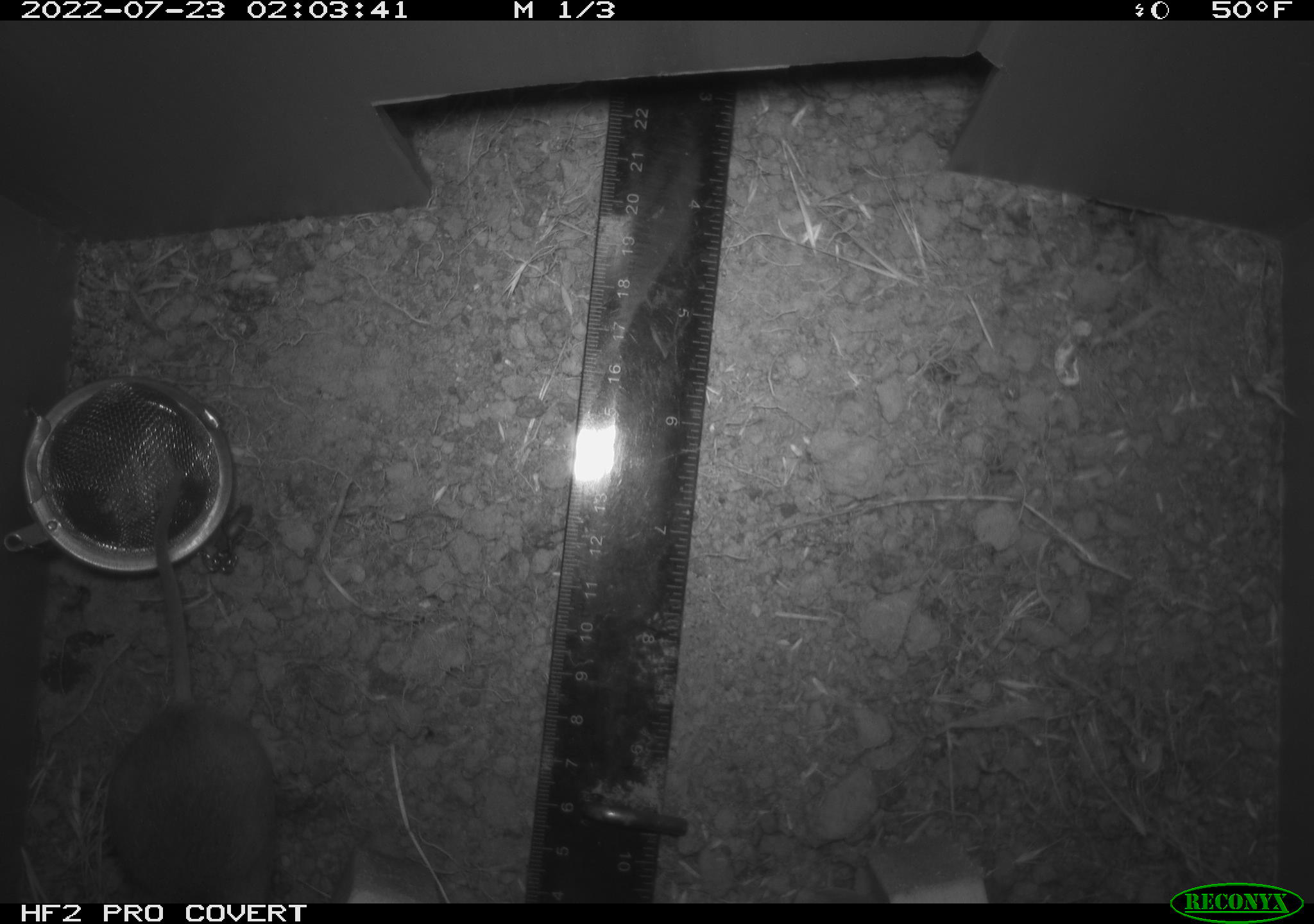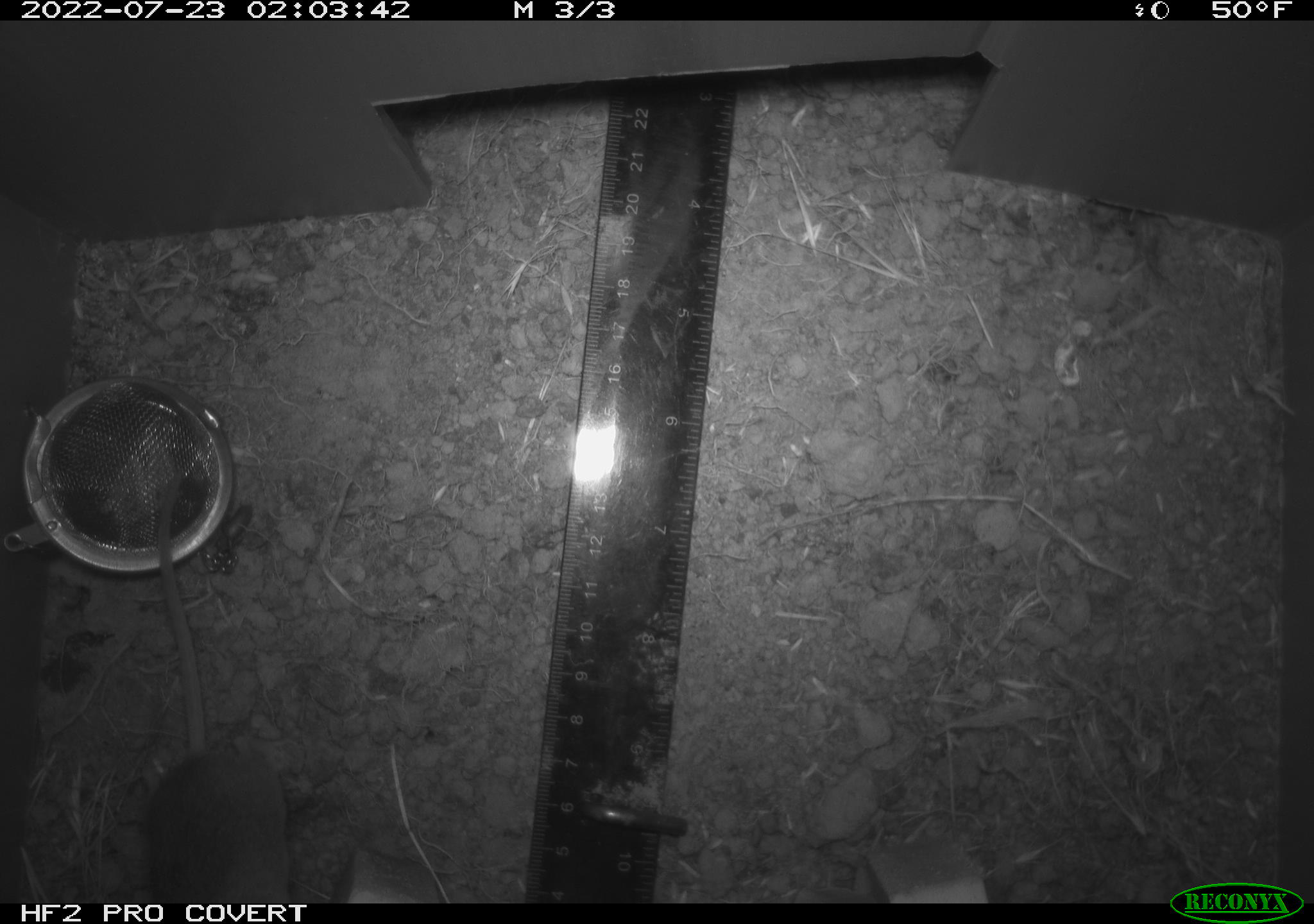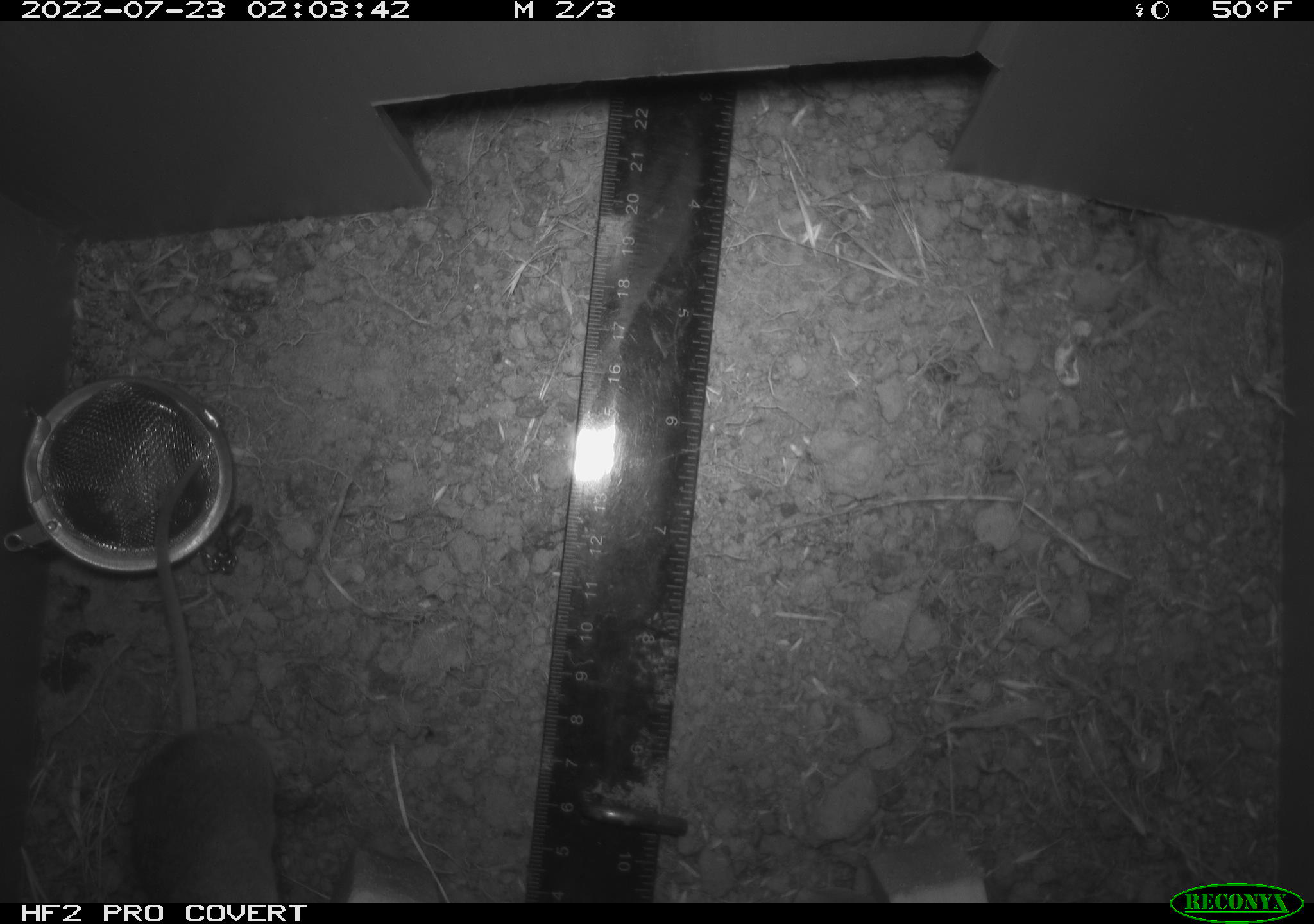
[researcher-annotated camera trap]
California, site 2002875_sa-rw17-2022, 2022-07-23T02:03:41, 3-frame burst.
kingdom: Animalia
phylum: Chordata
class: Mammalia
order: Rodentia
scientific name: Rodentia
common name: mouse species